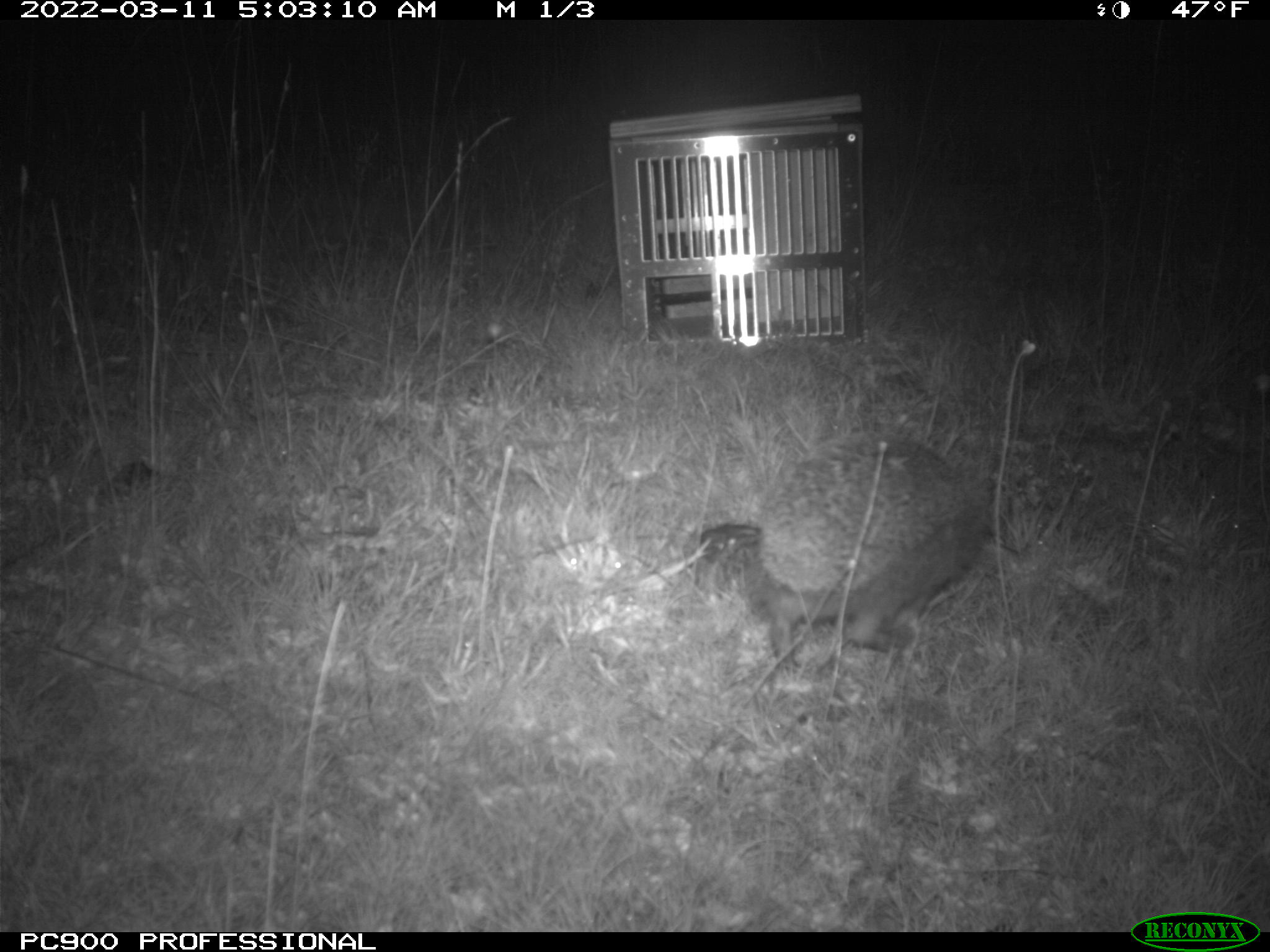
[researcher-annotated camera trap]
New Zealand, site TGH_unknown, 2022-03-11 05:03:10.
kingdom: Animalia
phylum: Chordata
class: Mammalia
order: Eulipotyphla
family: Erinaceidae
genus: Erinaceus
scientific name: Erinaceus europaeus europaeus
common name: european hedgehog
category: hedgehog